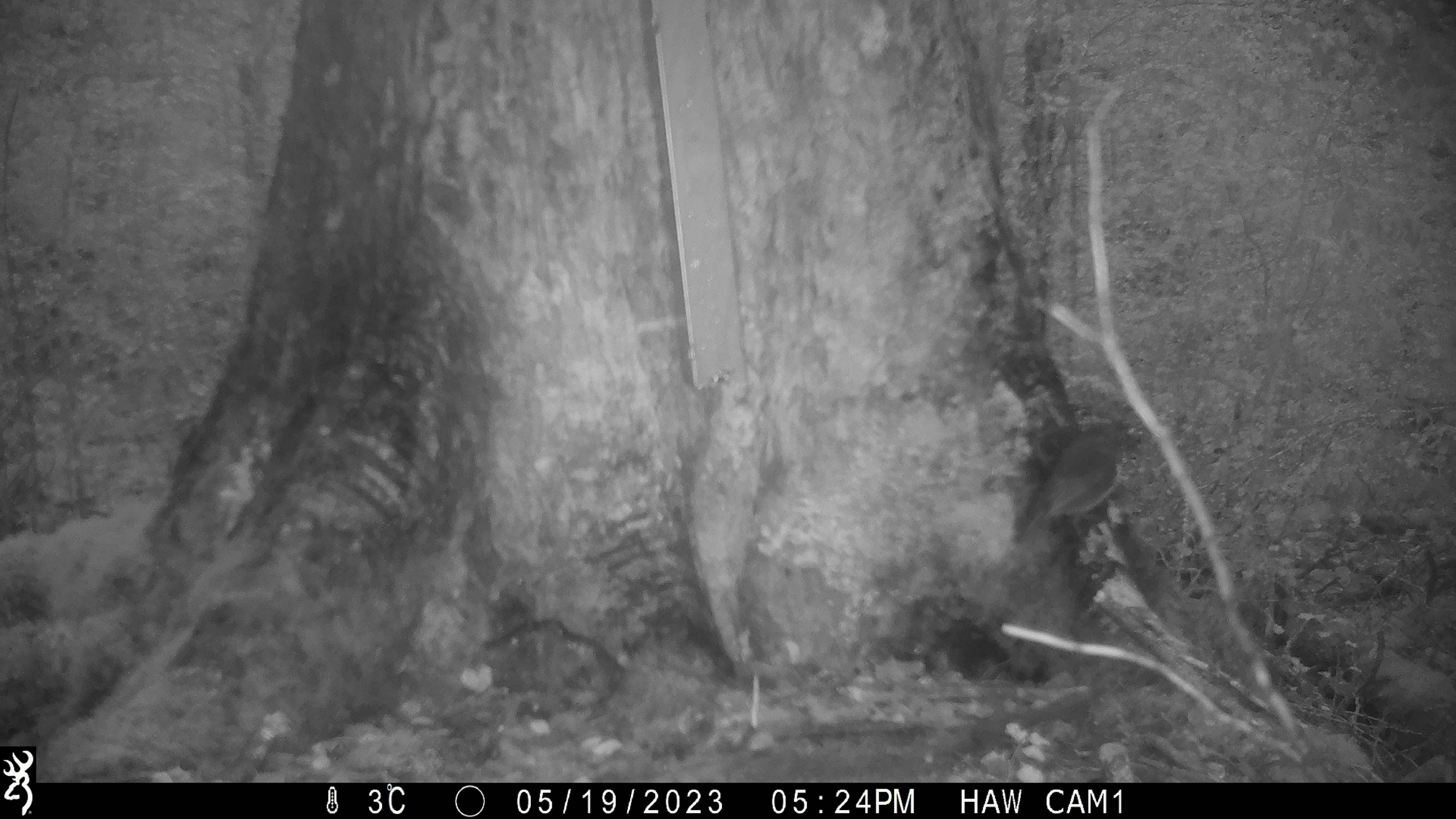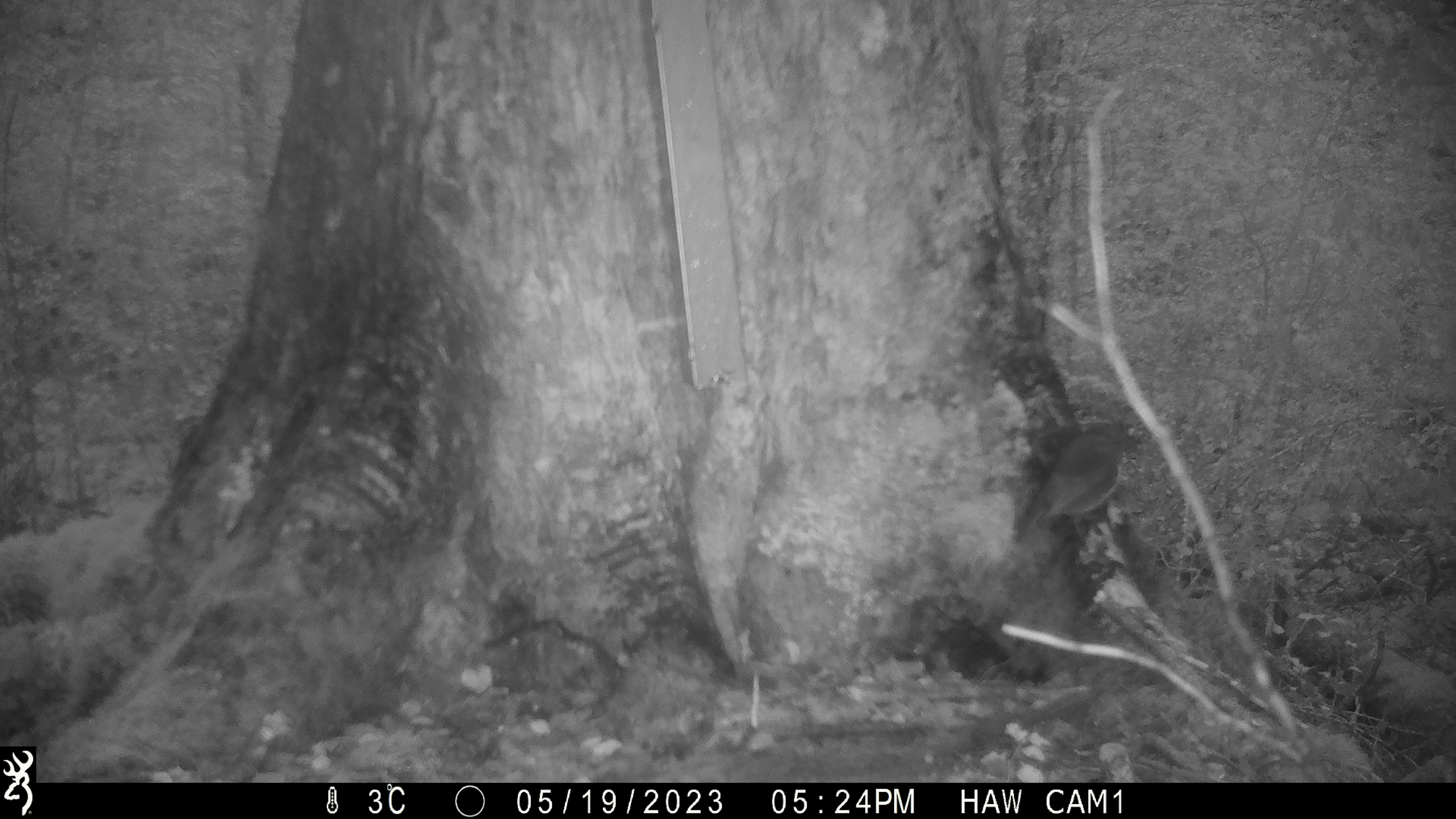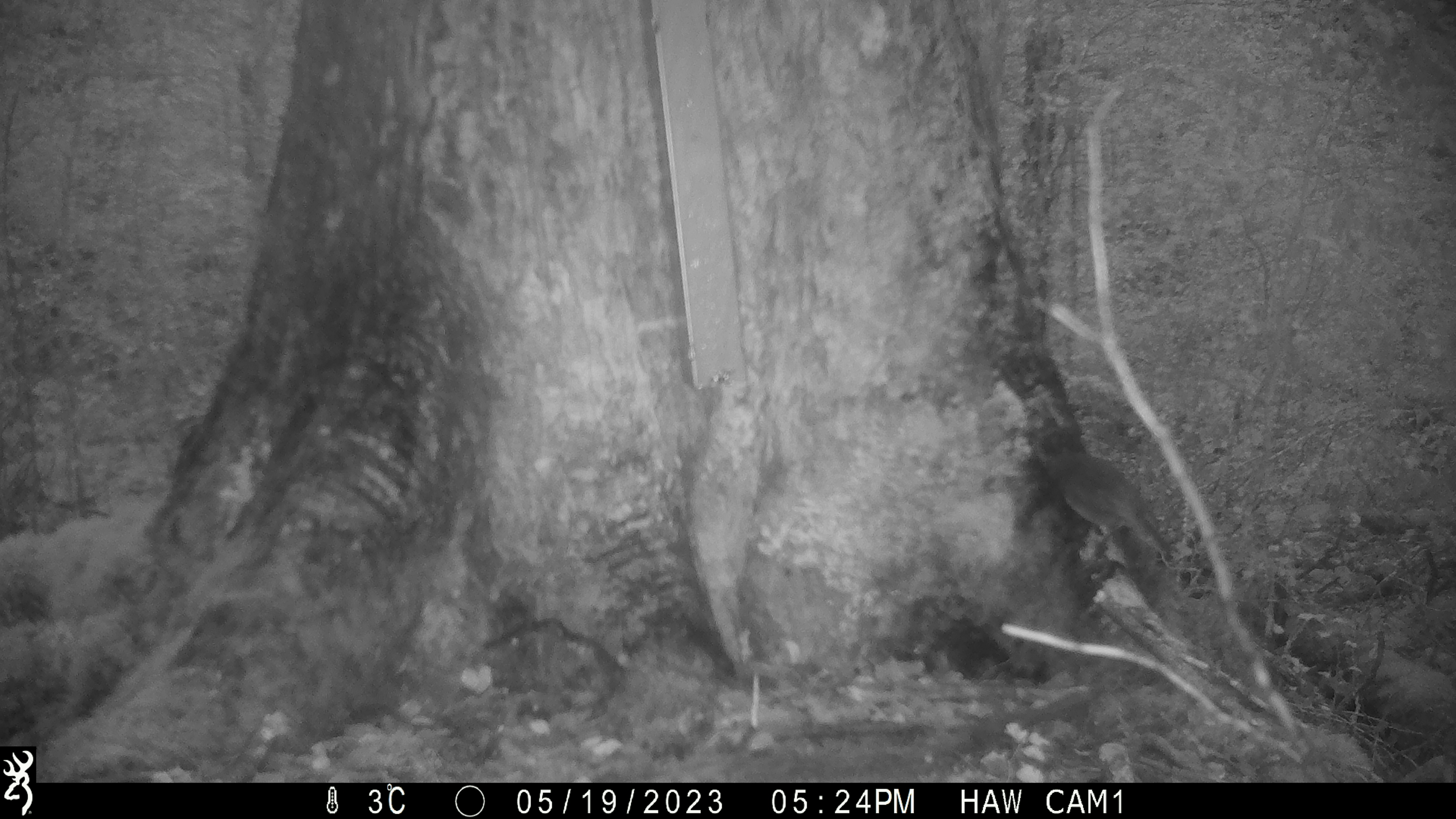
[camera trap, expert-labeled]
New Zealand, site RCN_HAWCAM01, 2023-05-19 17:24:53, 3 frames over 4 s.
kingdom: Animalia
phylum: Chordata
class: Aves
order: Passeriformes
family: Petroicidae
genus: Petroica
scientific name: Petroica australis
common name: new zealand robin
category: robin